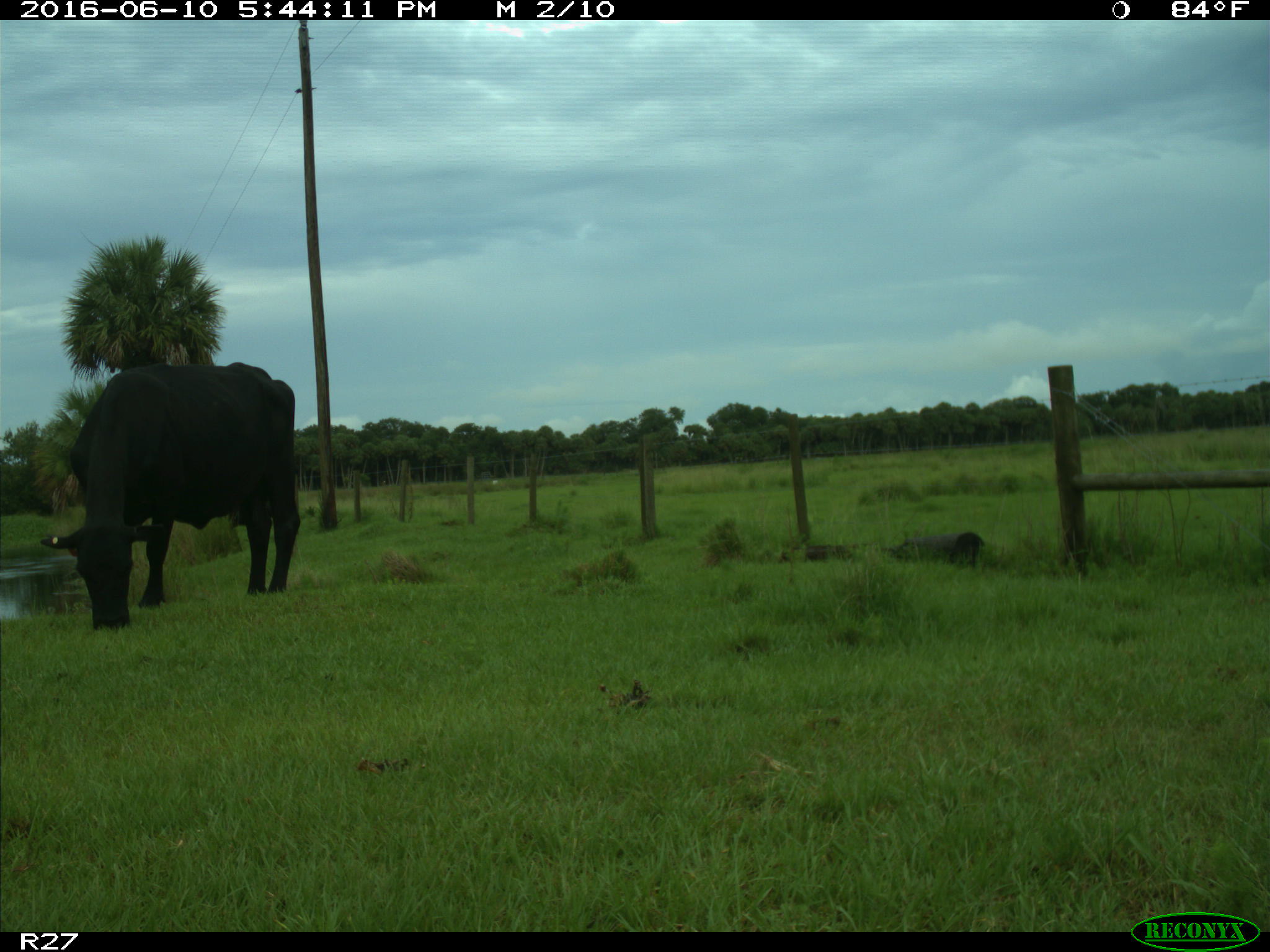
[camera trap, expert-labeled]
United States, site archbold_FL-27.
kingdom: Animalia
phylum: Chordata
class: Mammalia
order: Artiodactyla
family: Bovidae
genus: Bos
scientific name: Bos taurus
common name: domestic cow